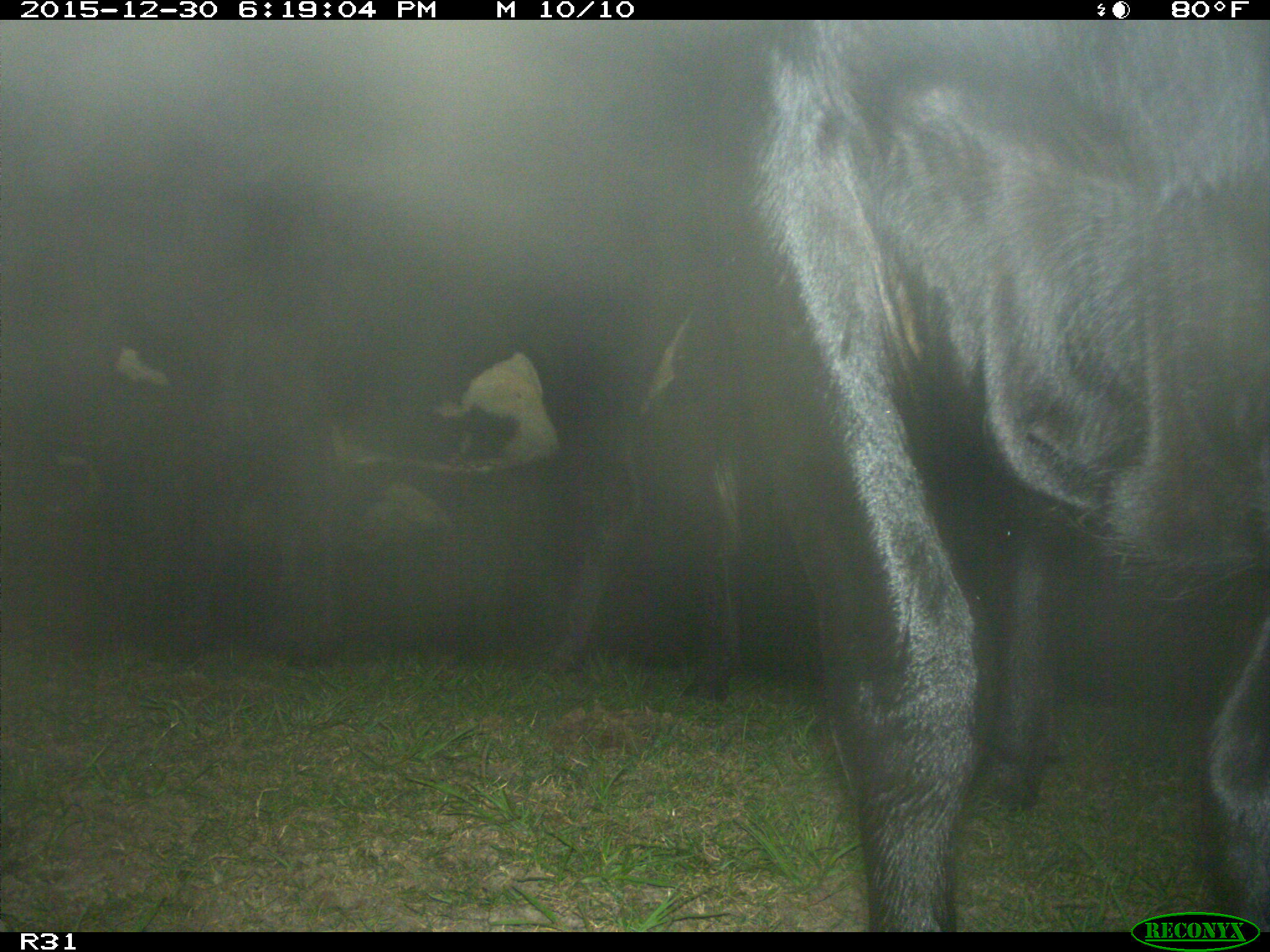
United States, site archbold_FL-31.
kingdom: Animalia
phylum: Chordata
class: Mammalia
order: Artiodactyla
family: Bovidae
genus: Bos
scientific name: Bos taurus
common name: domestic cow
Bos taurus (domestic cow).